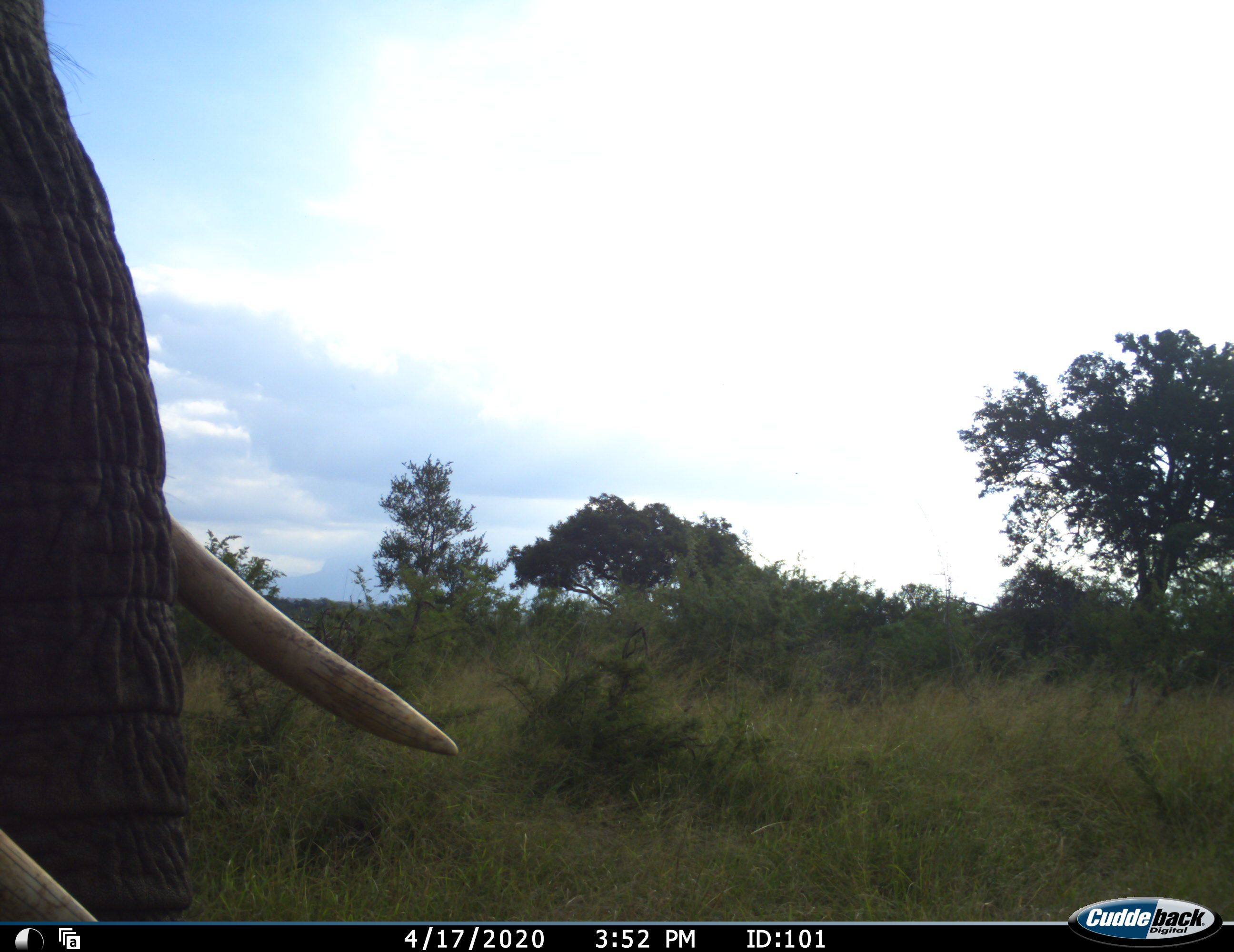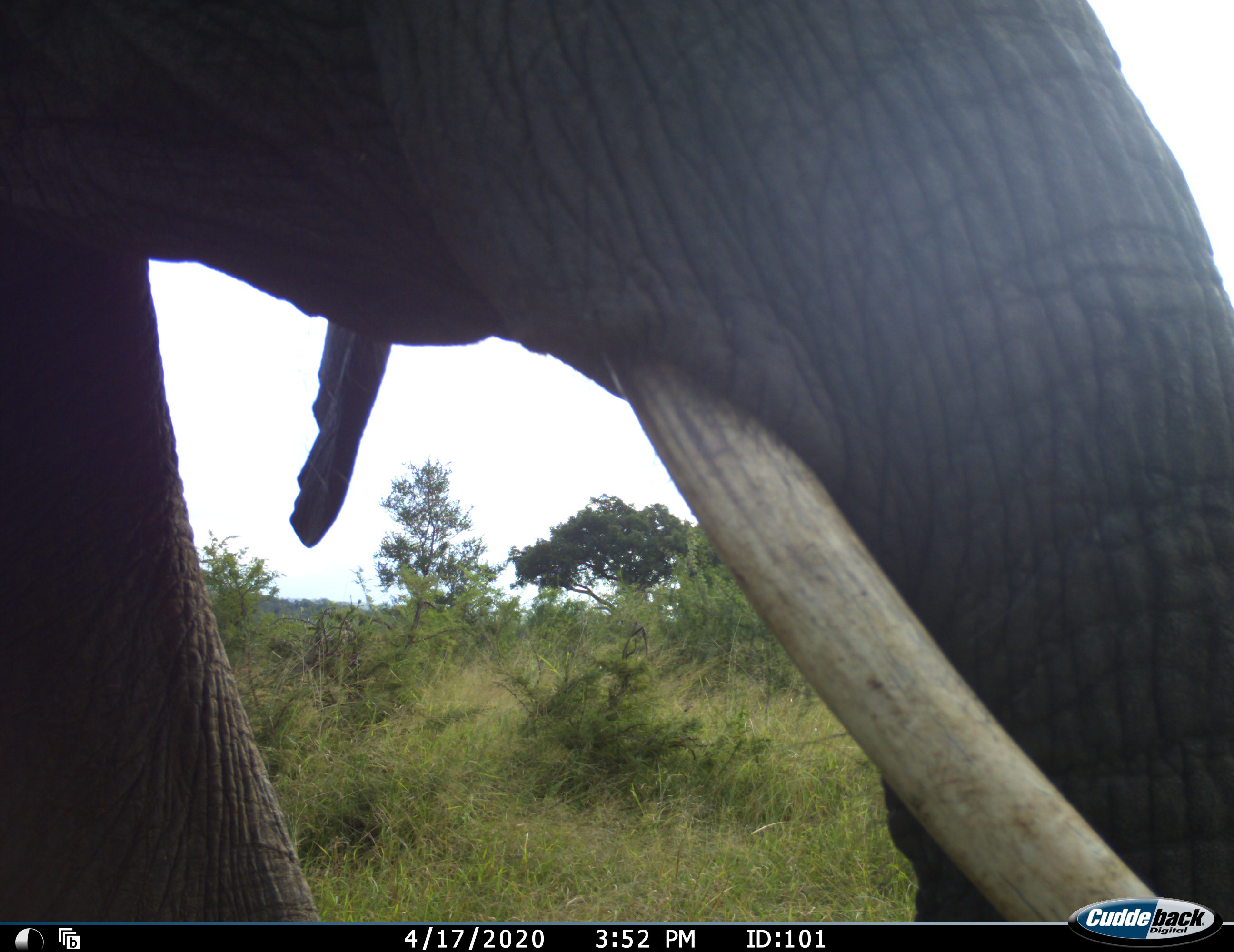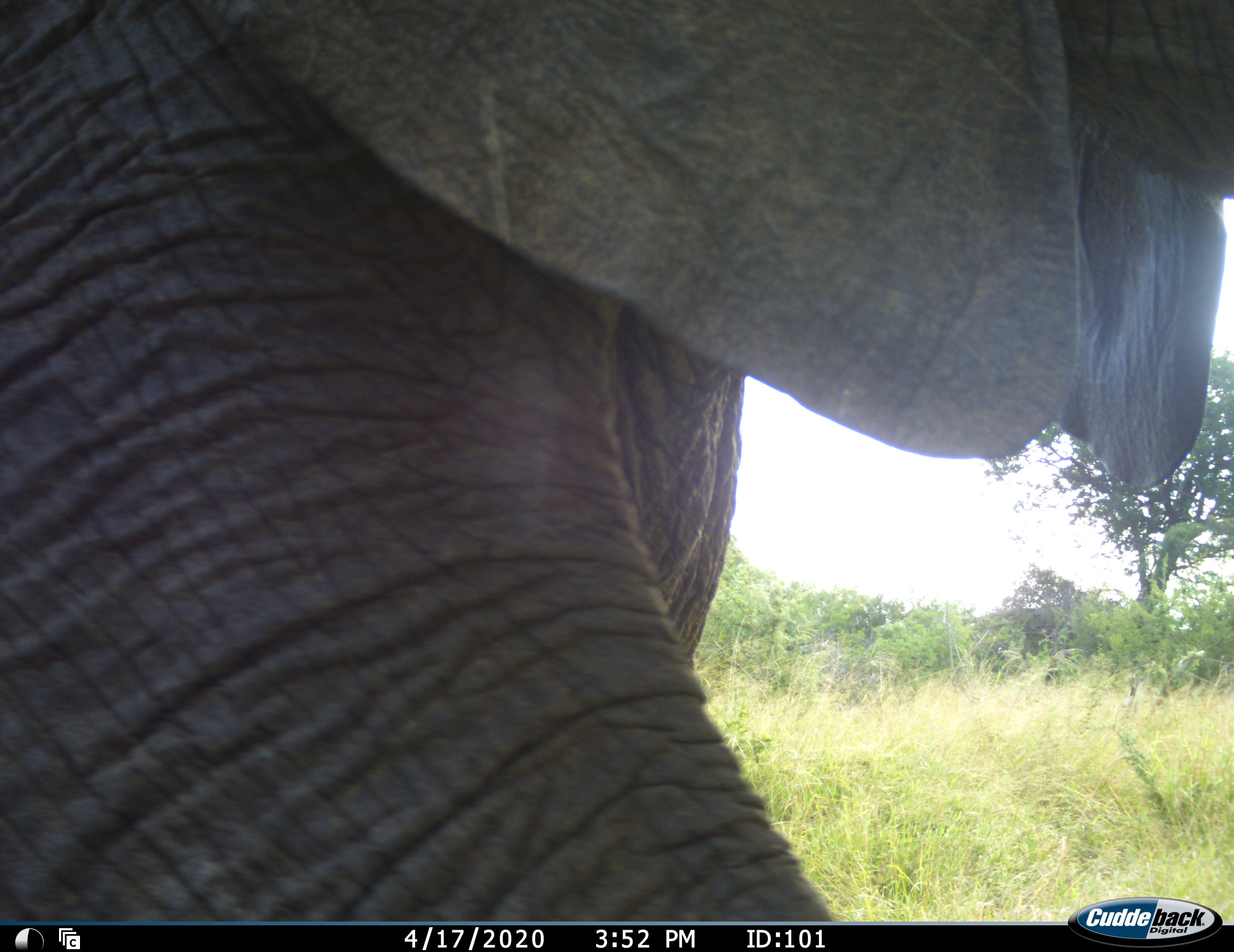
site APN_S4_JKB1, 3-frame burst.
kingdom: Animalia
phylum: Chordata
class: Mammalia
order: Proboscidea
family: Elephantidae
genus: Loxodonta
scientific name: Loxodonta africana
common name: african bush elephant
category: elephant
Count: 1.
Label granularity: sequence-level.